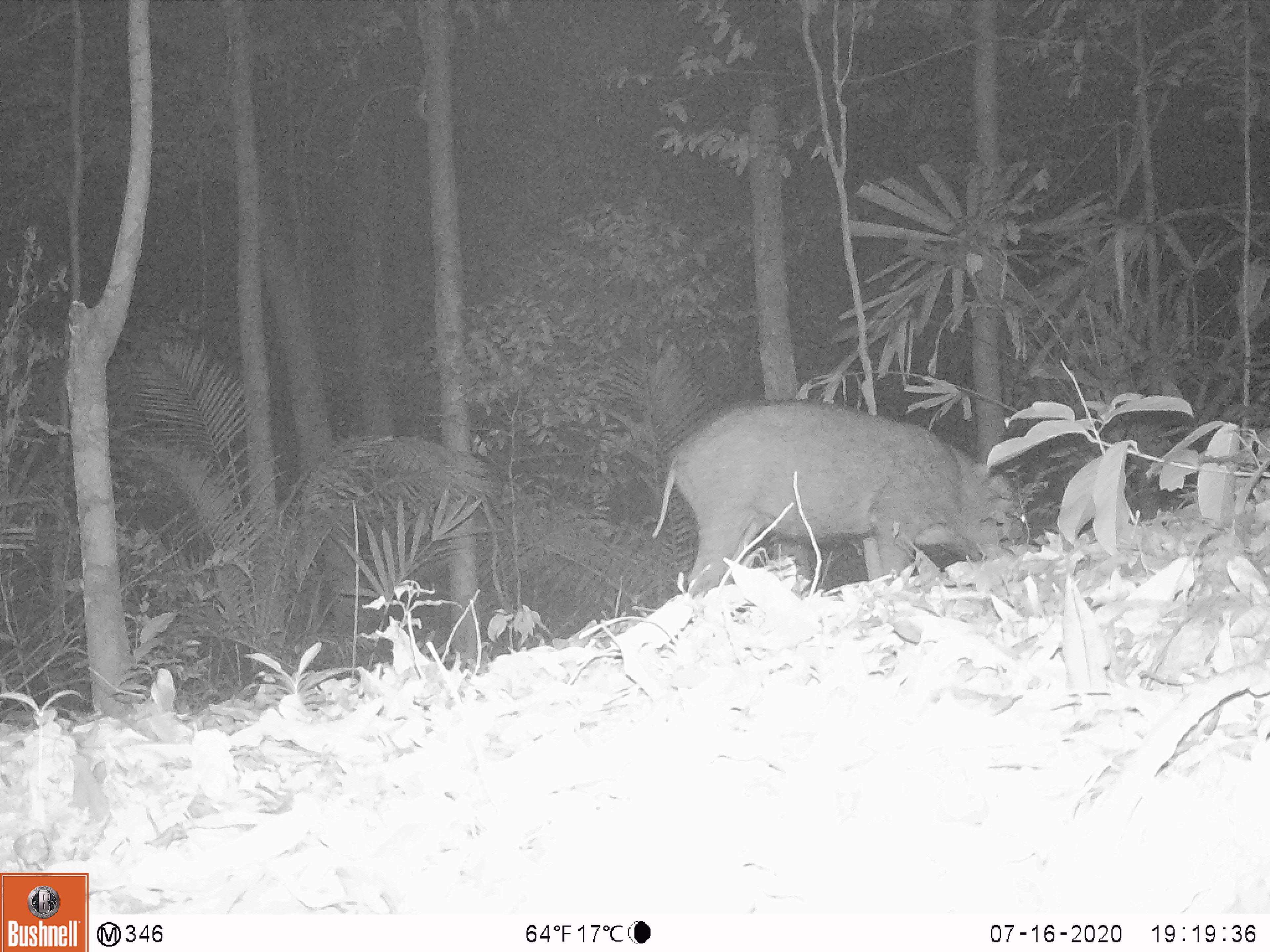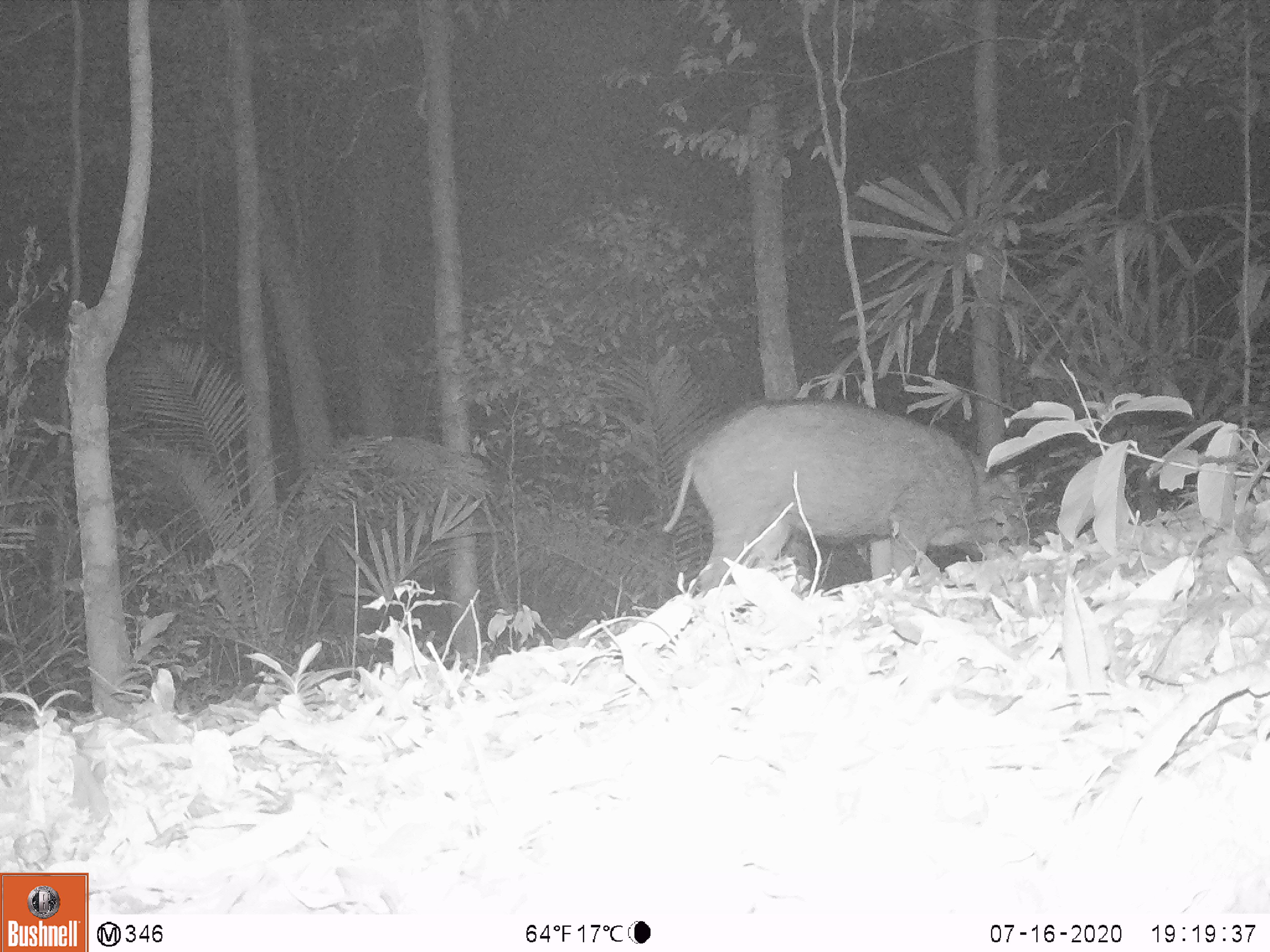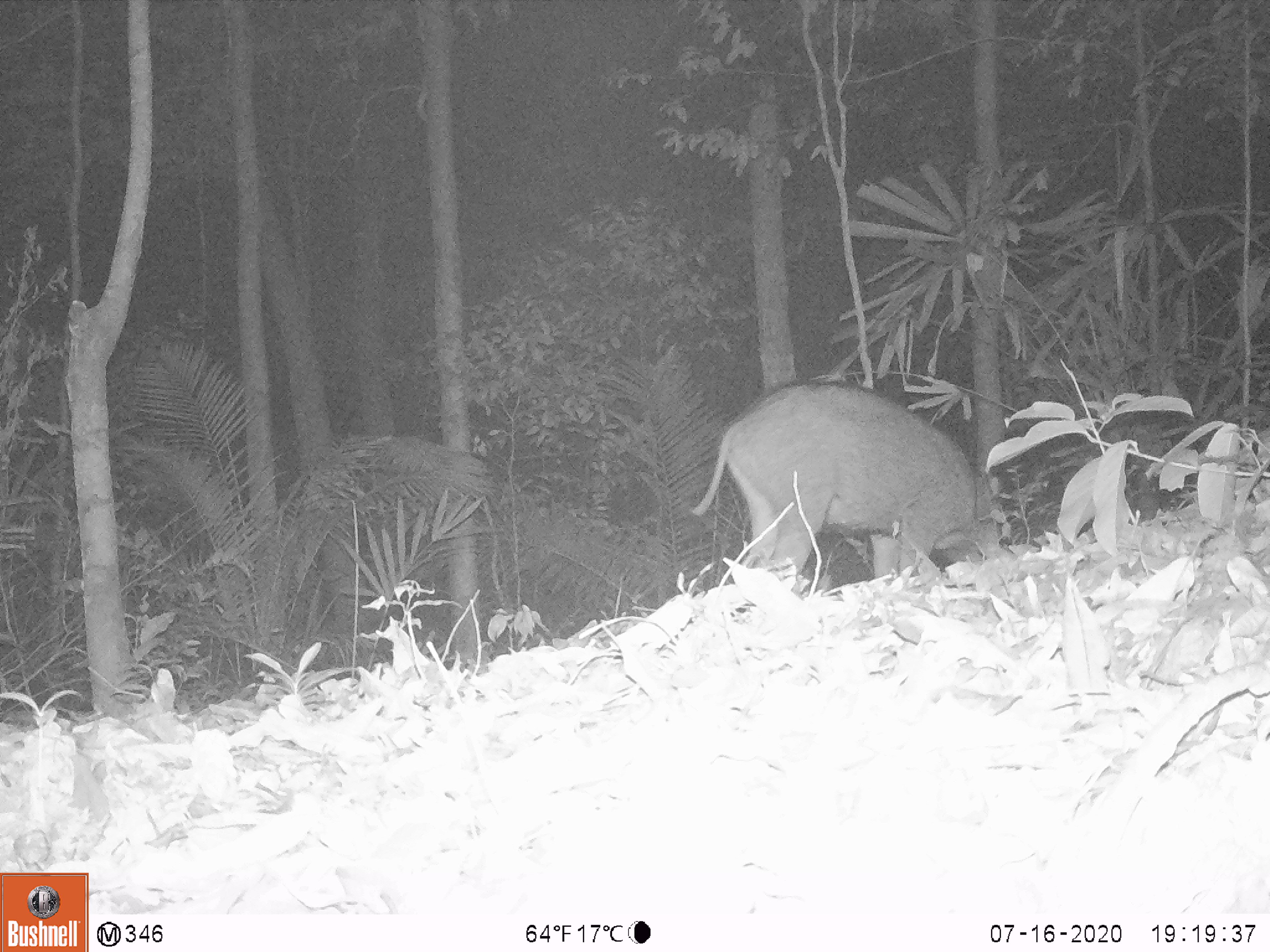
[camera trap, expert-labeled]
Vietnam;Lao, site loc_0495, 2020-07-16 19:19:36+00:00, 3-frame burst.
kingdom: Animalia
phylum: Chordata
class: Mammalia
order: Artiodactyla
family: Suidae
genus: Sus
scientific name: Sus scrofa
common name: eurasian wild pig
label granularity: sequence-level